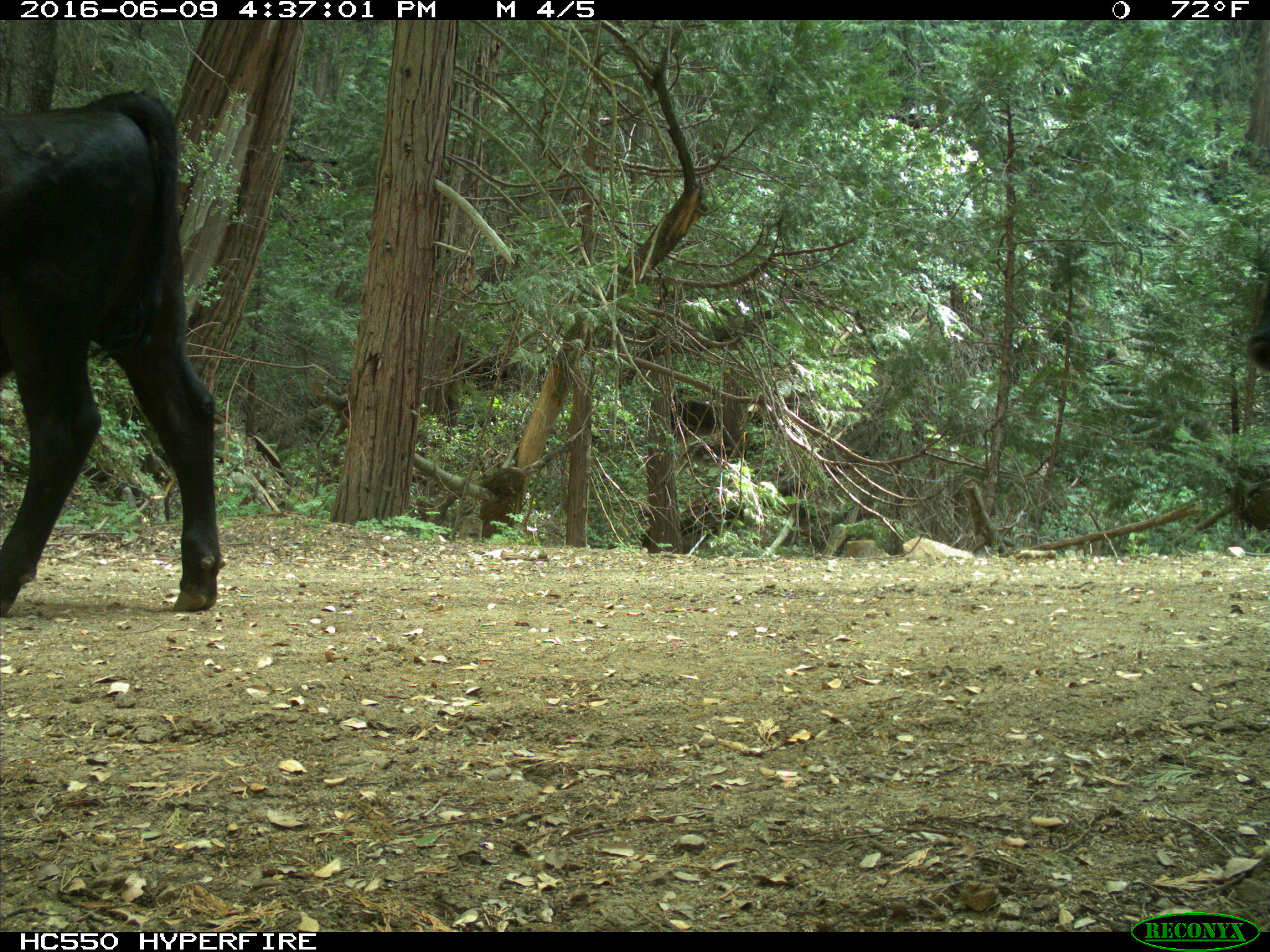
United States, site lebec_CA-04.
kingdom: Animalia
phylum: Chordata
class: Mammalia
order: Artiodactyla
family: Bovidae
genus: Bos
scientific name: Bos taurus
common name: domestic cow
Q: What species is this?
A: Bos taurus (domestic cow).